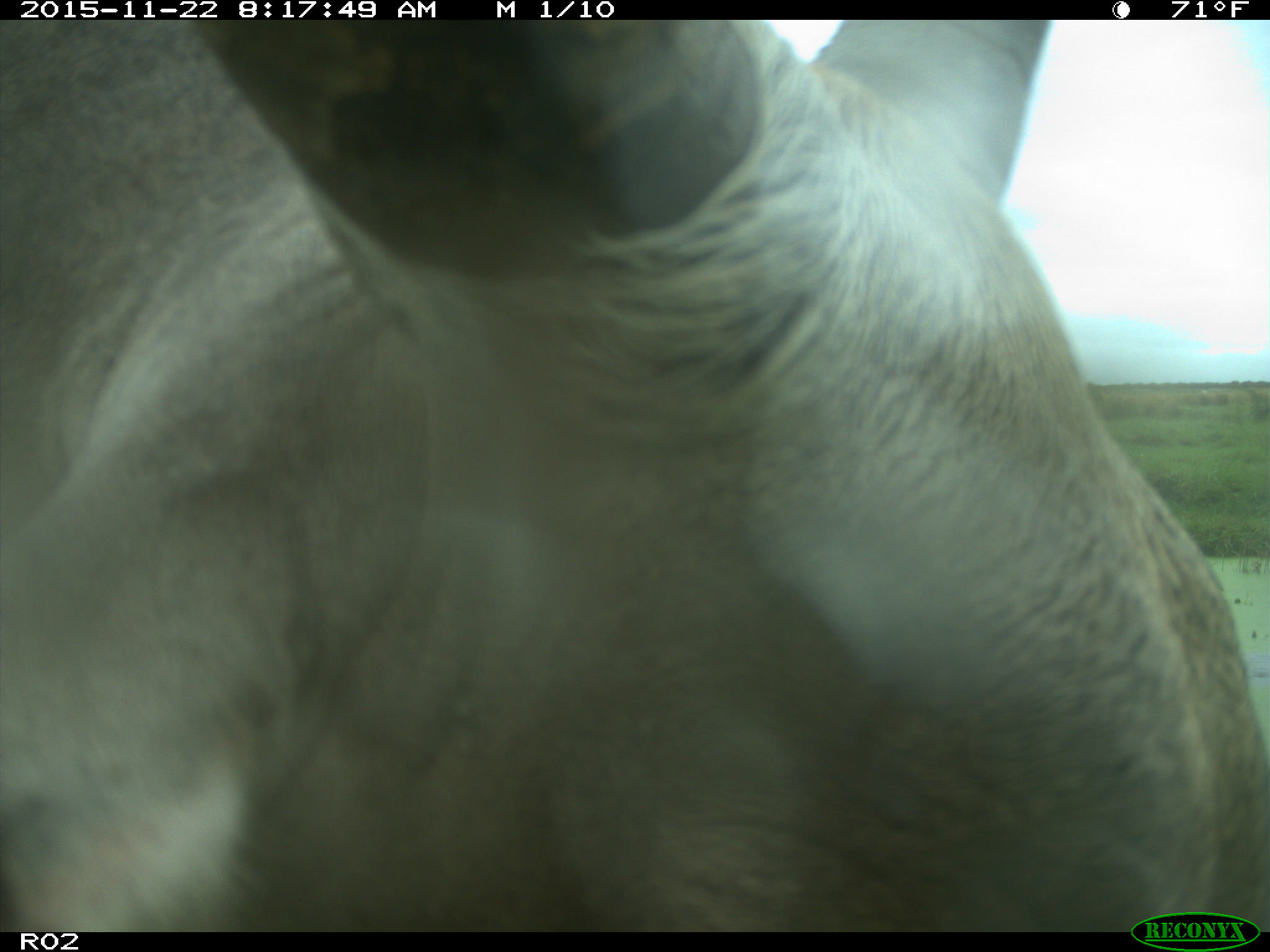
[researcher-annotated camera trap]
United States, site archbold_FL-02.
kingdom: Animalia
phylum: Chordata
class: Mammalia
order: Artiodactyla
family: Bovidae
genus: Bos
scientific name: Bos taurus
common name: domestic cow